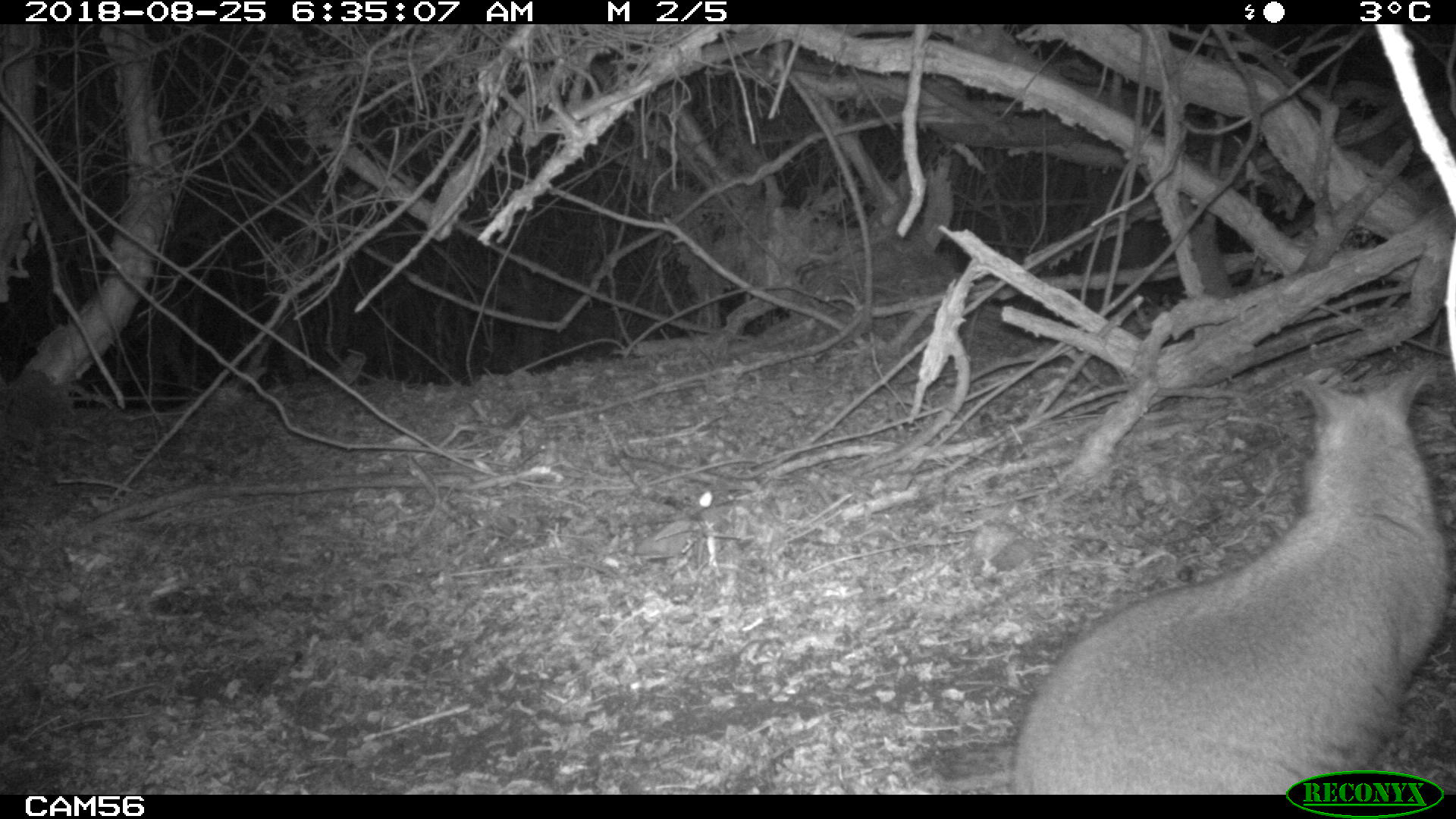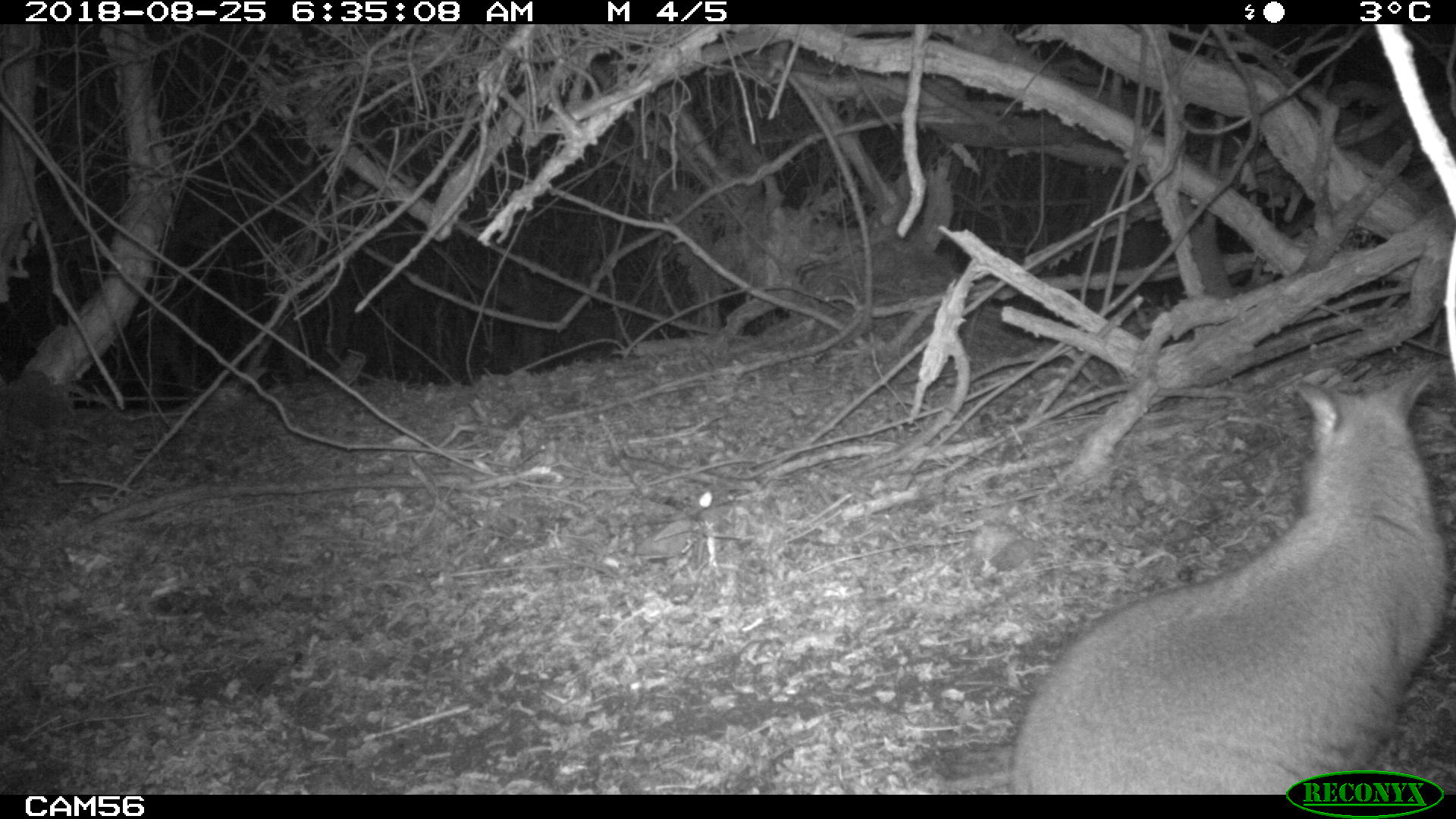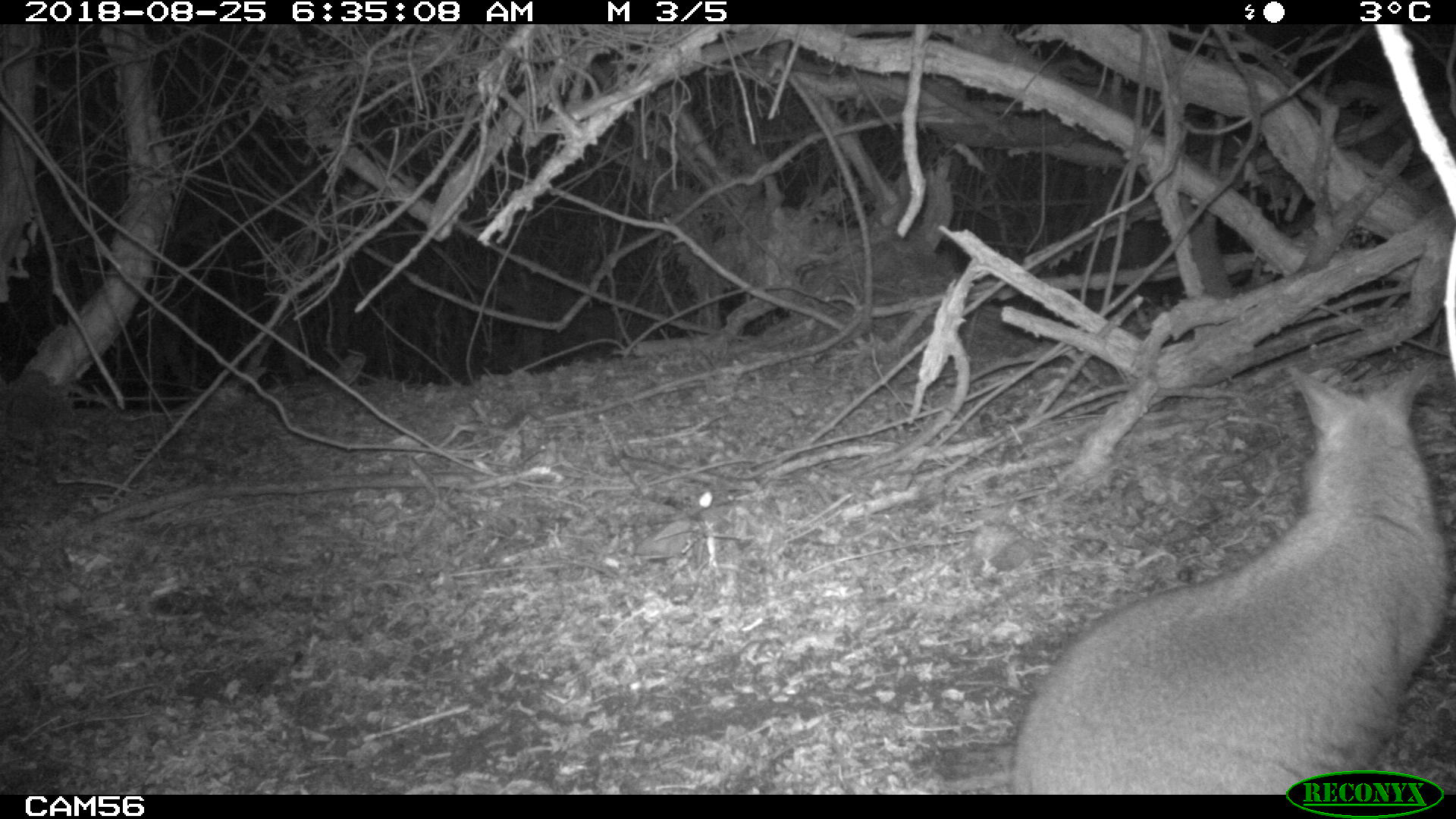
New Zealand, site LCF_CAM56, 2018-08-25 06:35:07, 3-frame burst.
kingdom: Animalia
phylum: Chordata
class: Mammalia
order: Diprotodontia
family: Macropodidae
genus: Notamacropus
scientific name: Notamacropus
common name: wallaby